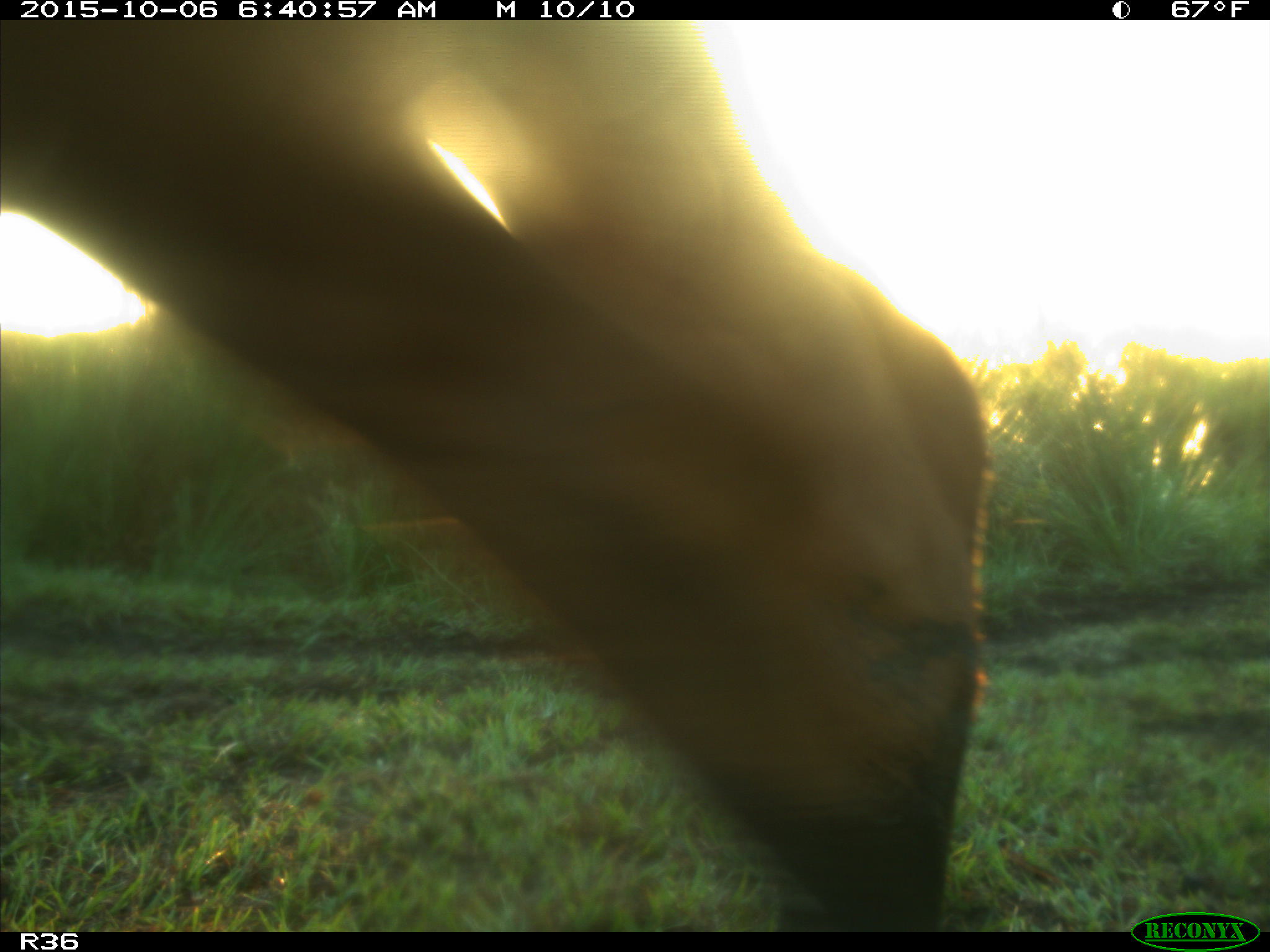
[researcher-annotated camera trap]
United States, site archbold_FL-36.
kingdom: Animalia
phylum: Chordata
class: Mammalia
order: Artiodactyla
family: Bovidae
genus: Bos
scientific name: Bos taurus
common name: domestic cow